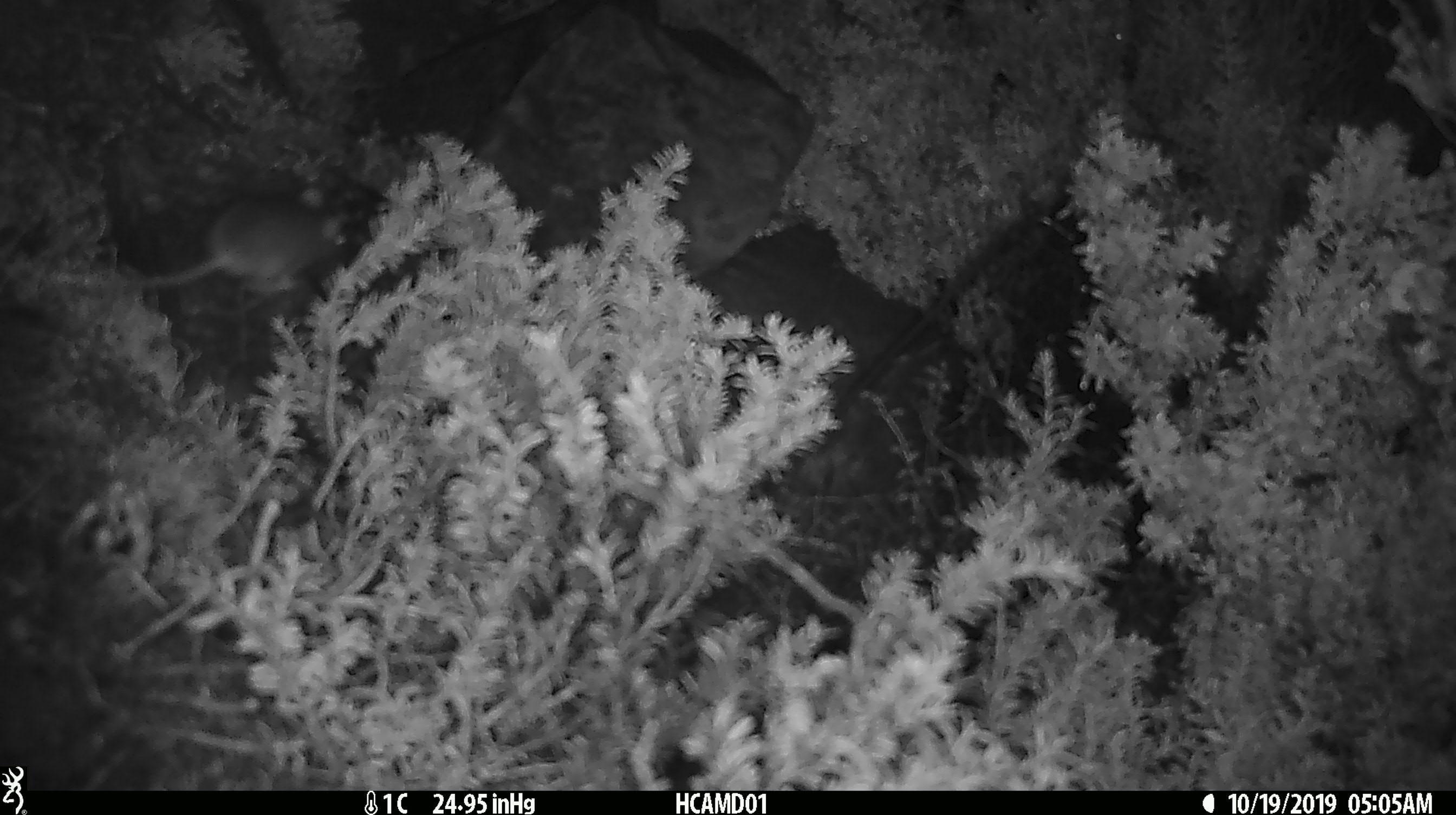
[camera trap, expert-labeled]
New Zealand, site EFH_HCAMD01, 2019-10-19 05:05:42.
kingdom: Animalia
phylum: Chordata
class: Mammalia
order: Rodentia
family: Muridae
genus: Mus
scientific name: Mus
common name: mouse